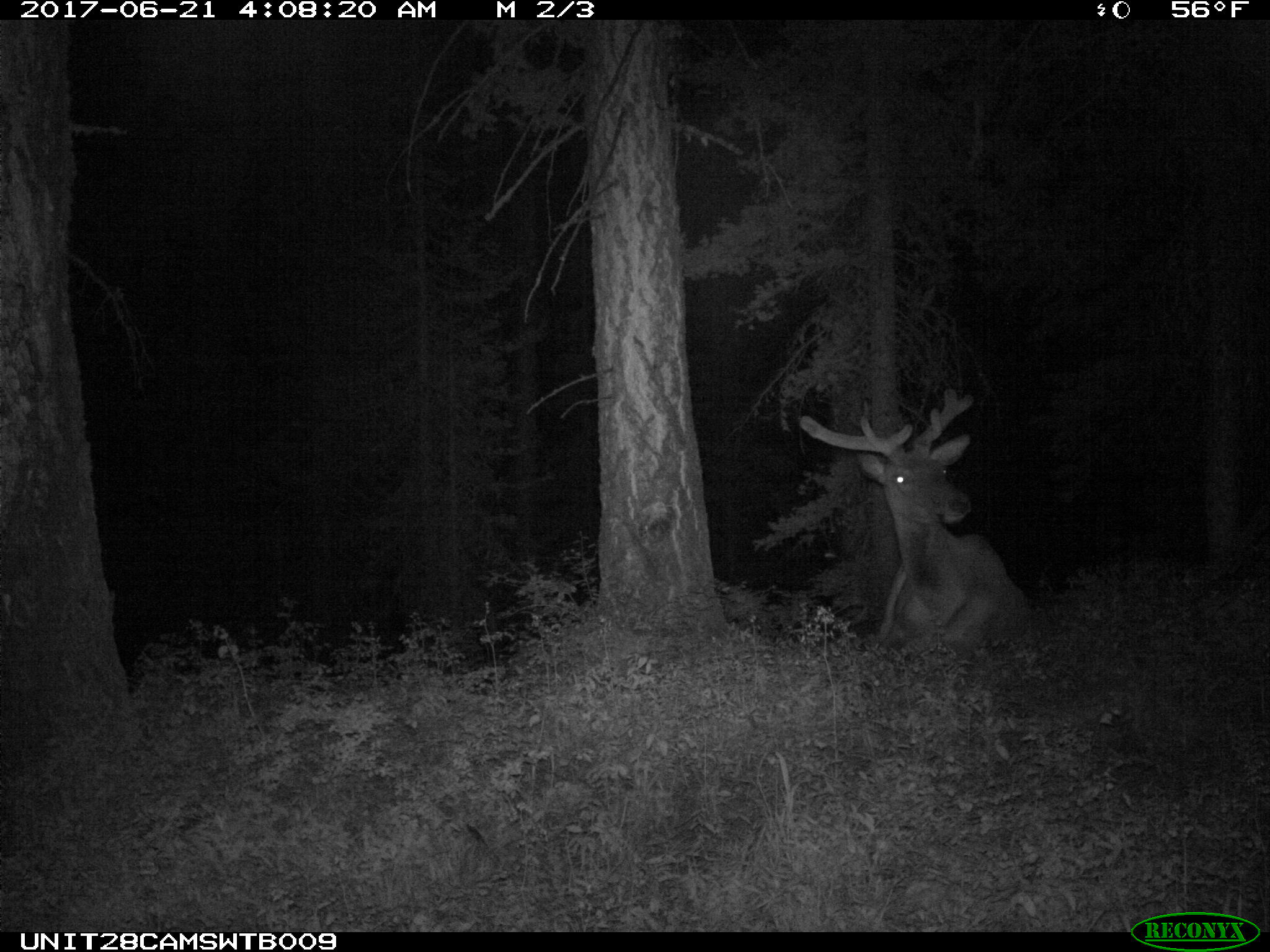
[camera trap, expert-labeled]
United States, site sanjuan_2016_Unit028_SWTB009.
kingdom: Animalia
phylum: Chordata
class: Mammalia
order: Artiodactyla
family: Cervidae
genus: Cervus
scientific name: Cervus elaphus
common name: red deer